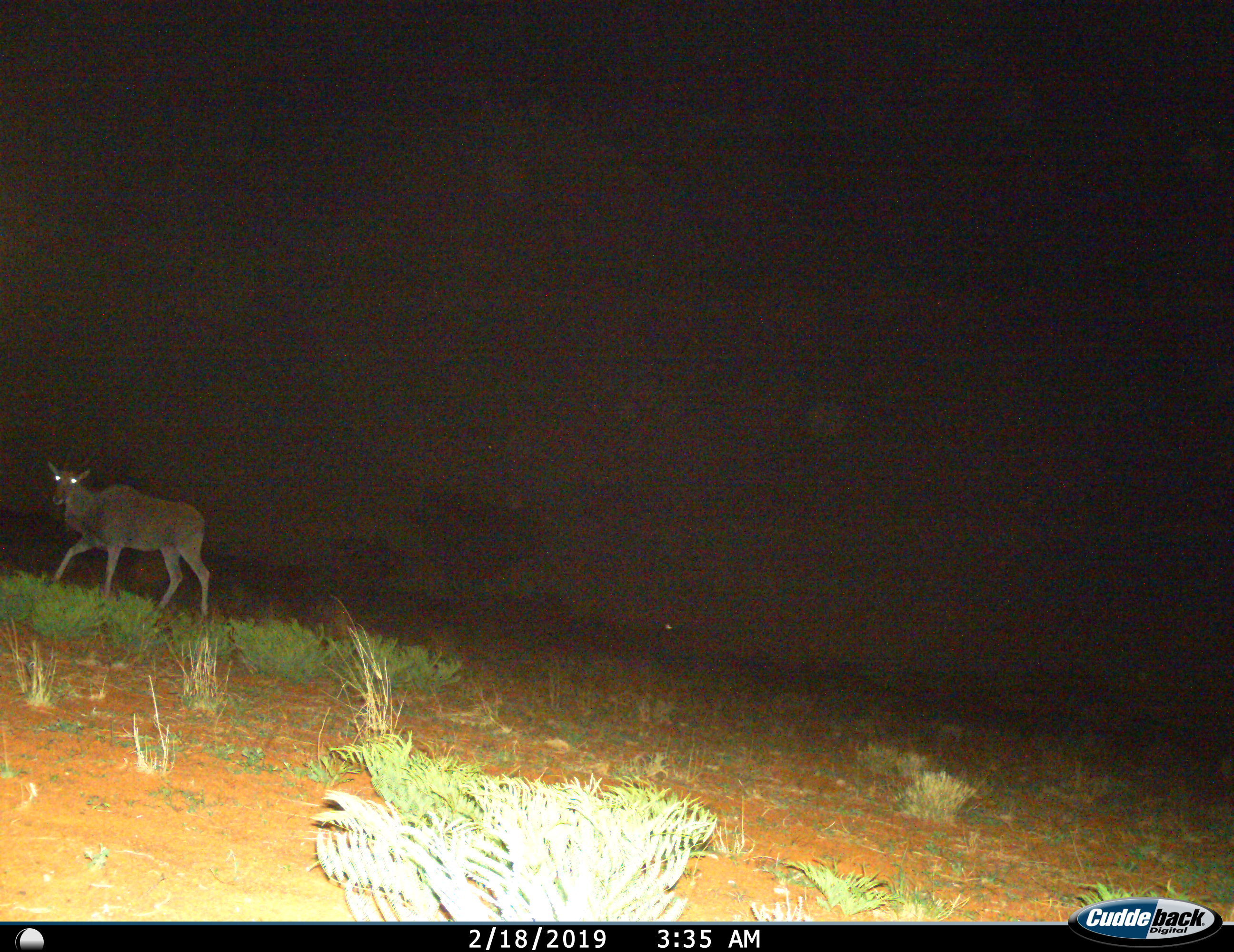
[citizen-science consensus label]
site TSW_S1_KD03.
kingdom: Animalia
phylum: Chordata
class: Mammalia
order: Artiodactyla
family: Bovidae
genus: Tragelaphus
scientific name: Tragelaphus oryx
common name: eland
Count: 1.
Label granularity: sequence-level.